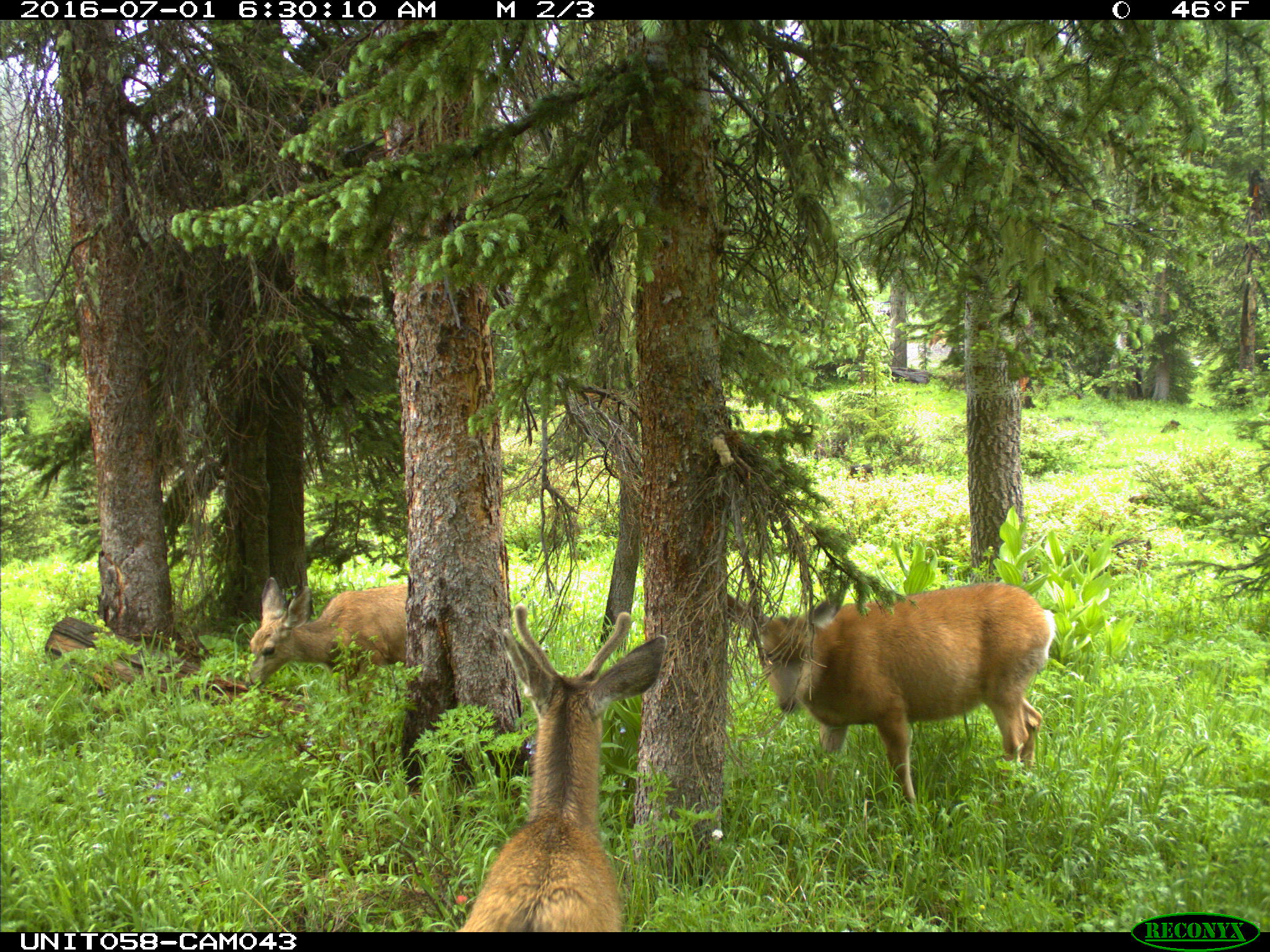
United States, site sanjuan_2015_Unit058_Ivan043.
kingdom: Animalia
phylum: Chordata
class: Mammalia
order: Artiodactyla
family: Cervidae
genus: Odocoileus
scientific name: Odocoileus hemionus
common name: mule deer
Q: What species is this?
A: Odocoileus hemionus (mule deer).